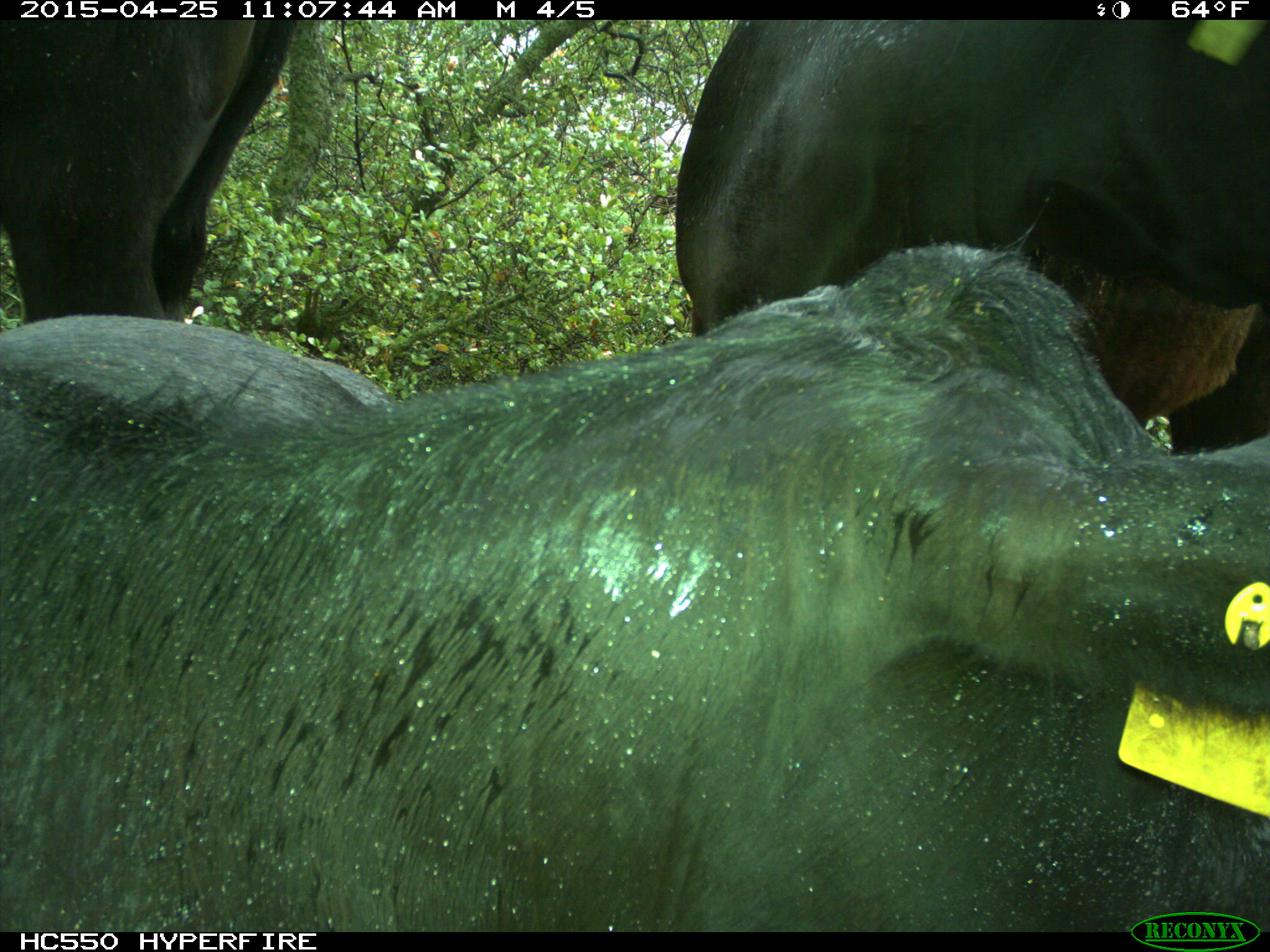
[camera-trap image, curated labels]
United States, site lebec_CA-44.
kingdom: Animalia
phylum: Chordata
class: Mammalia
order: Artiodactyla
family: Suidae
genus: Sus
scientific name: Sus scrofa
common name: wild boar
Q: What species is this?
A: Sus scrofa (wild boar).